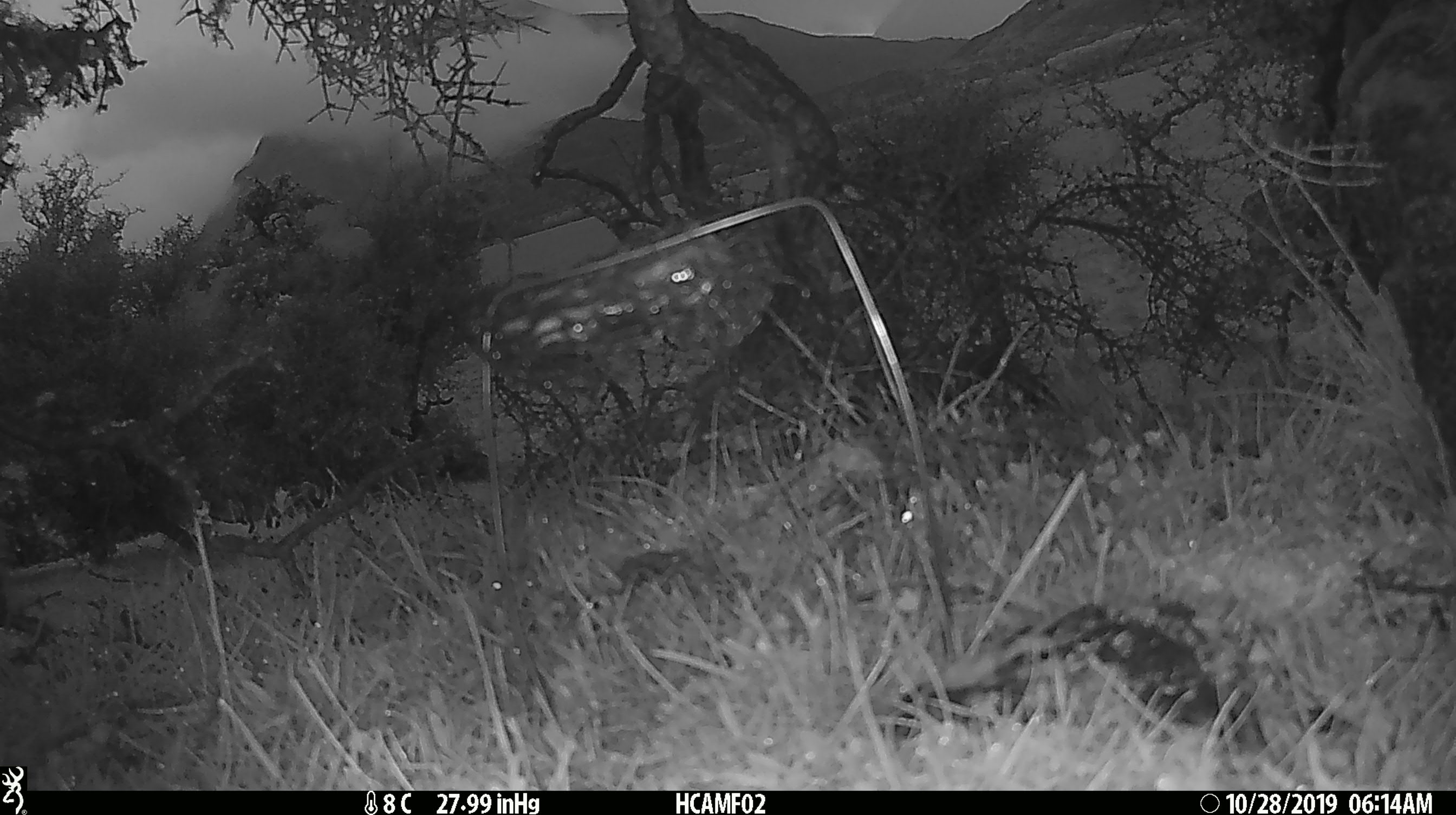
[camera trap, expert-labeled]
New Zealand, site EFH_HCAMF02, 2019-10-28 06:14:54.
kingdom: Animalia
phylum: Chordata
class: Mammalia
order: Artiodactyla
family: Bovidae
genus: Bos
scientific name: Bos taurus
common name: domestic cow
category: cow